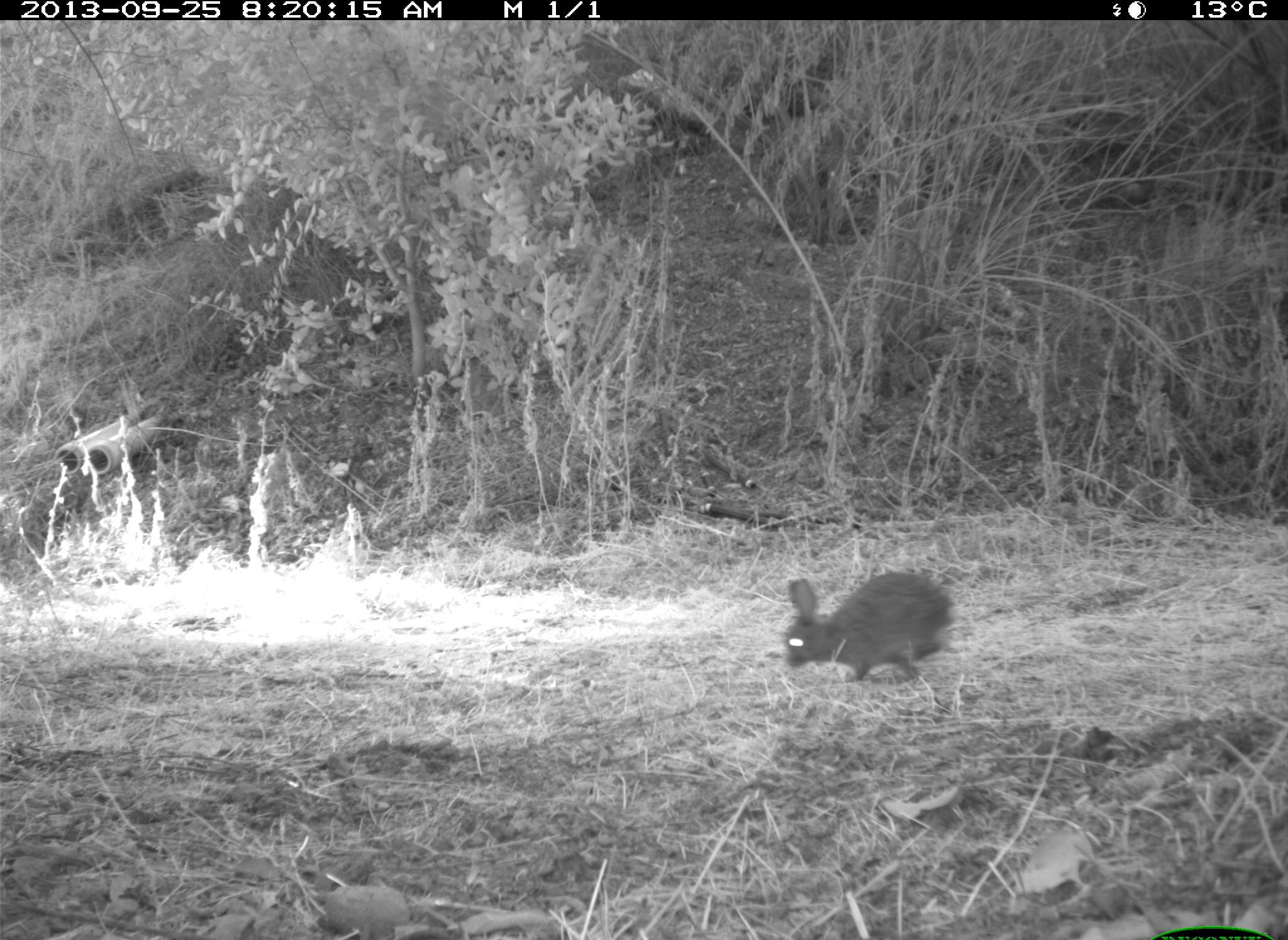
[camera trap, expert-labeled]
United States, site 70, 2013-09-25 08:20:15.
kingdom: Animalia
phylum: Chordata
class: Mammalia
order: Lagomorpha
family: Leporidae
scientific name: Leporidae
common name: rabbits and hares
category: rabbit